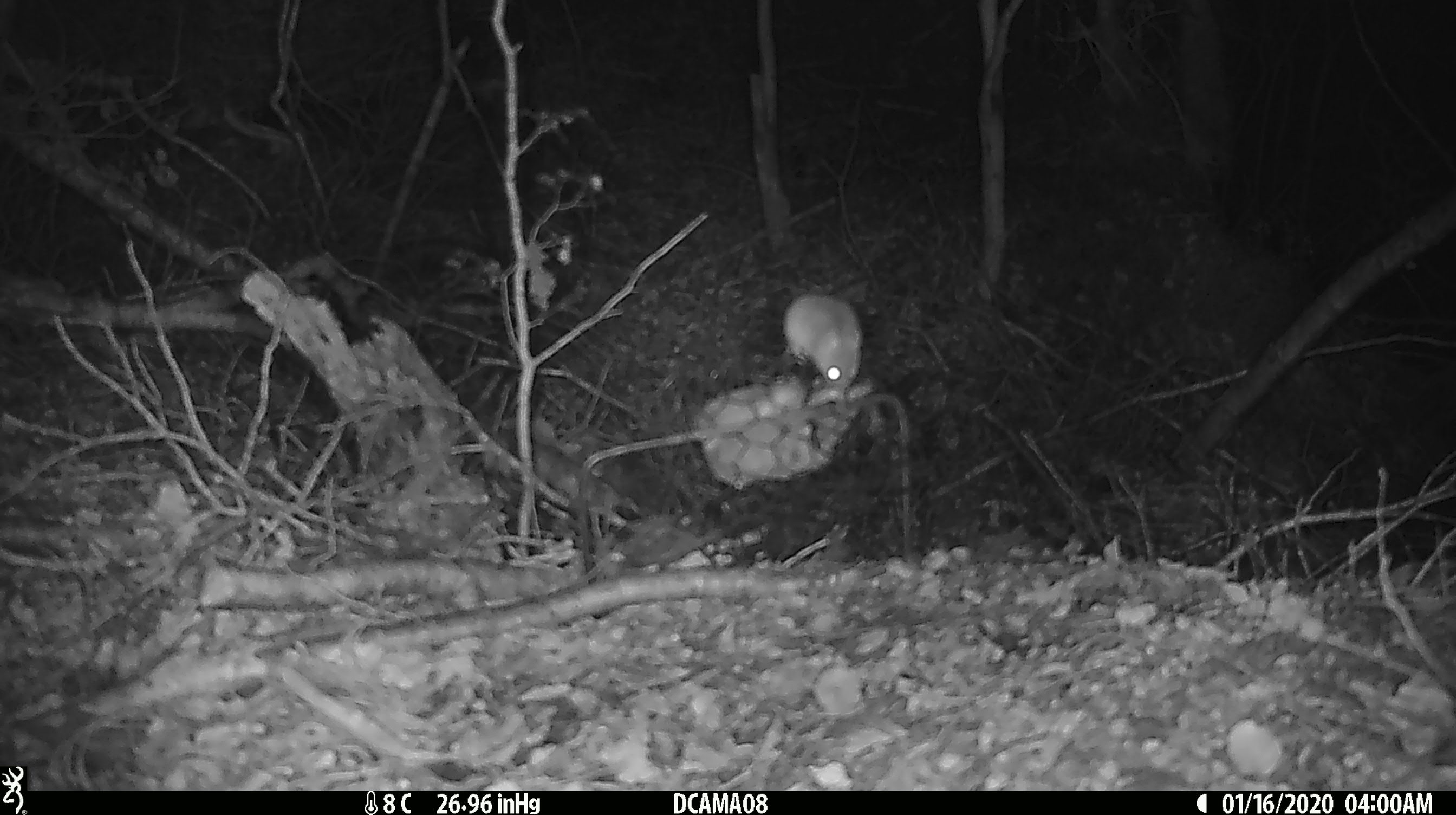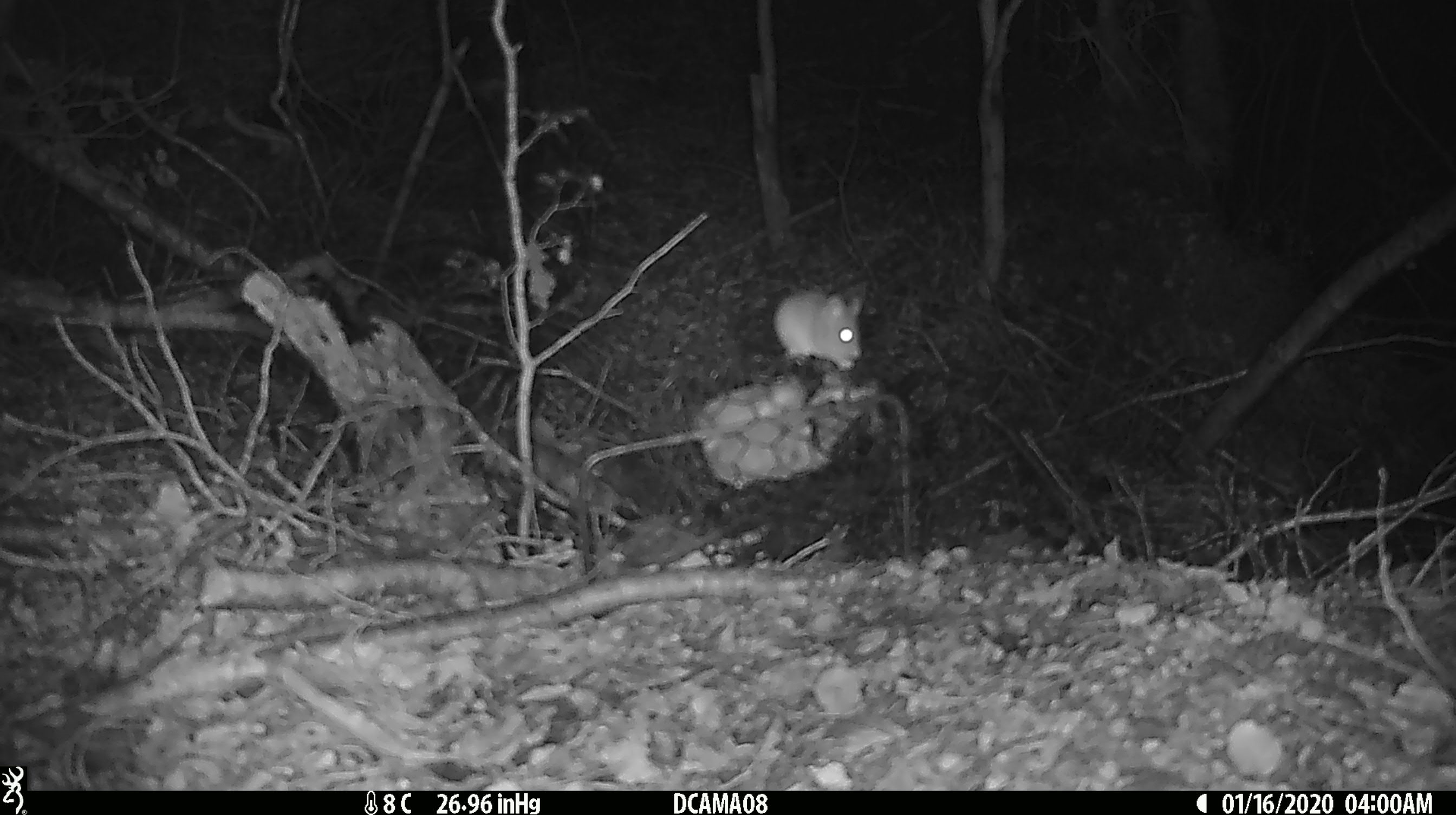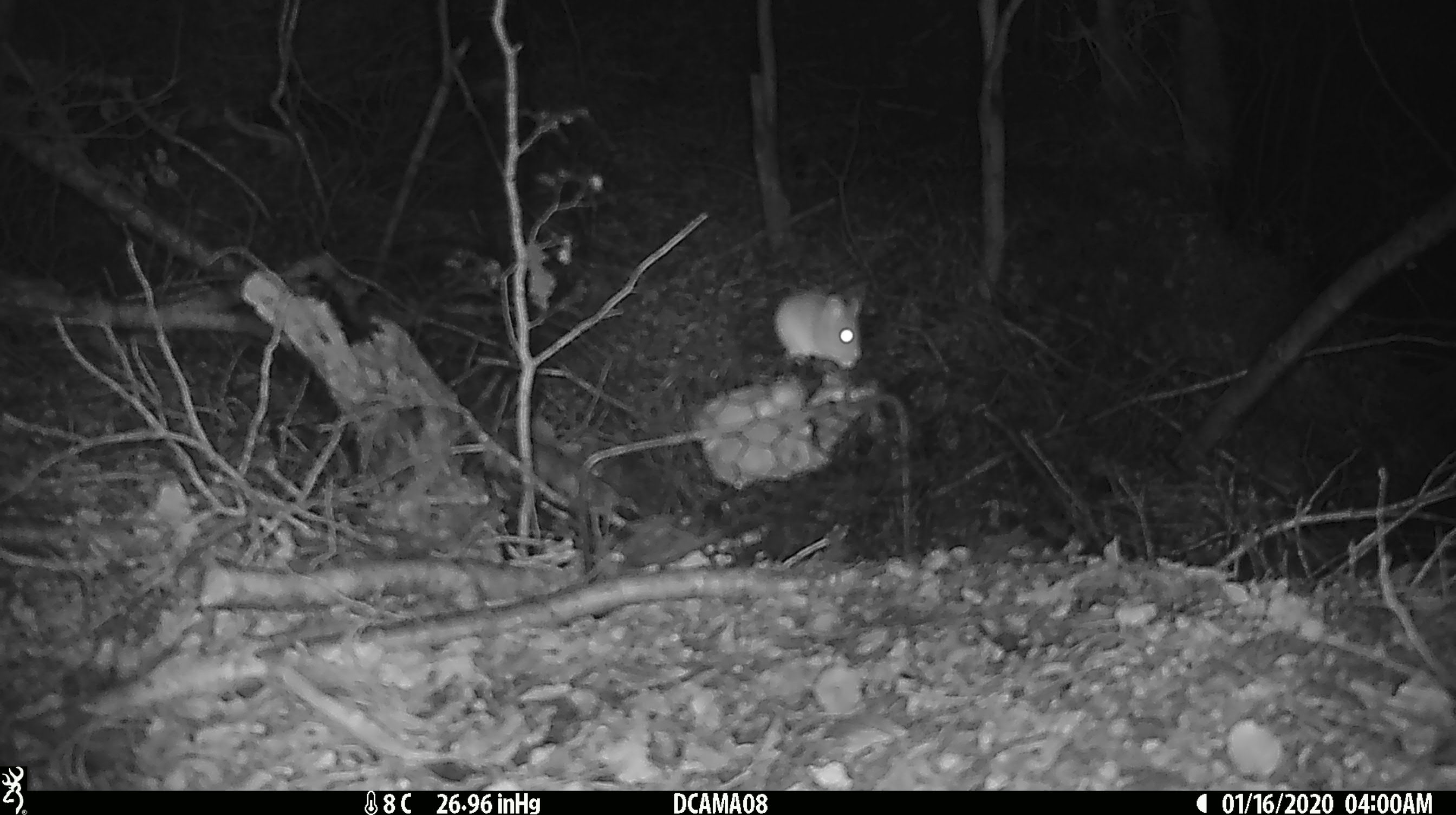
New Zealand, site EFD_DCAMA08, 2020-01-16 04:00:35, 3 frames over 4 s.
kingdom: Animalia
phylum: Chordata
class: Mammalia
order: Rodentia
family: Muridae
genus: Mus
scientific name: Mus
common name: mouse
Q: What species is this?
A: Mouse (Mus).